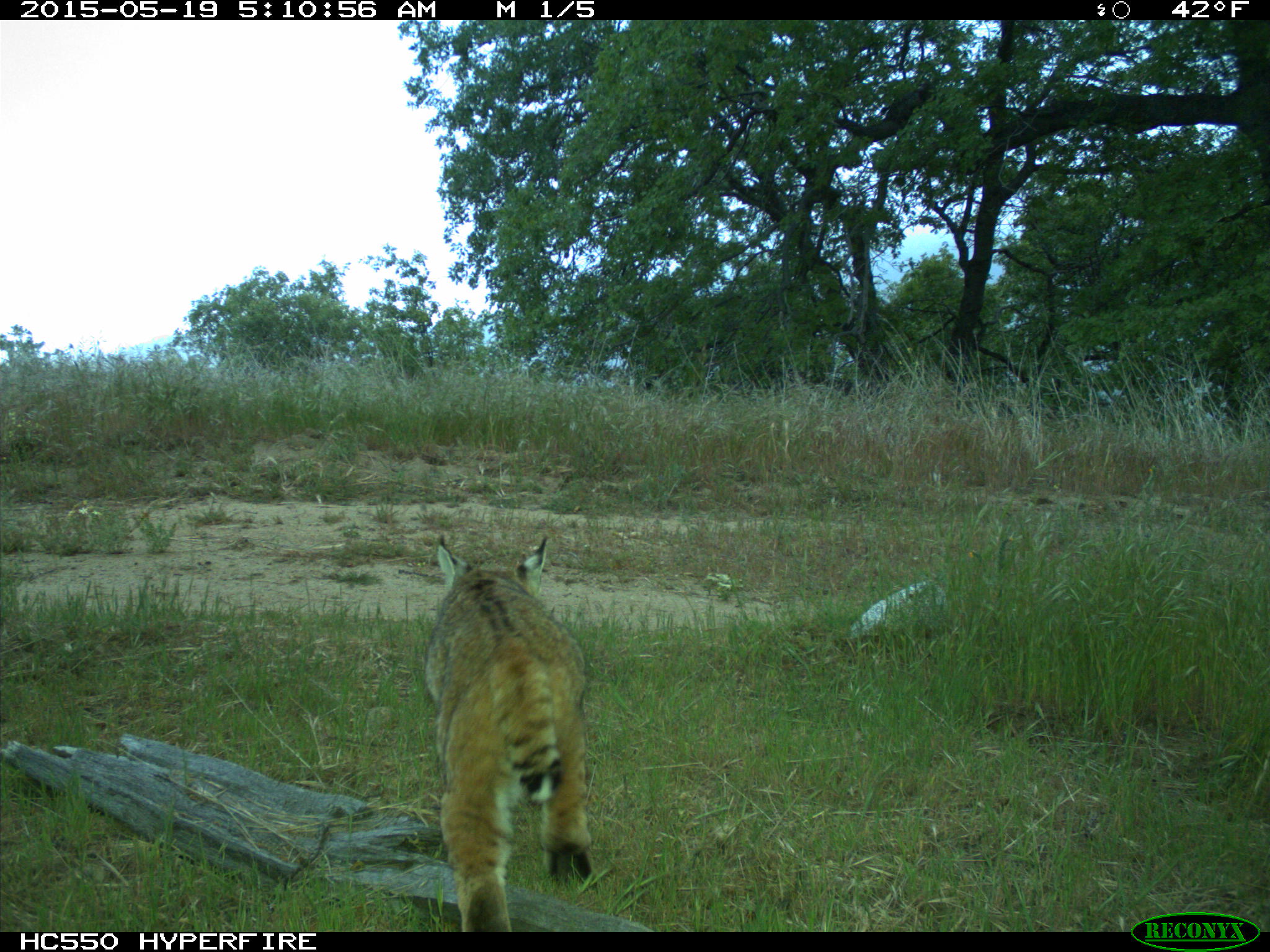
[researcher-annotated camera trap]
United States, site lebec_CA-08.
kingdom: Animalia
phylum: Chordata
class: Mammalia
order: Carnivora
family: Felidae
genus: Lynx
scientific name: Lynx rufus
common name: bobcat